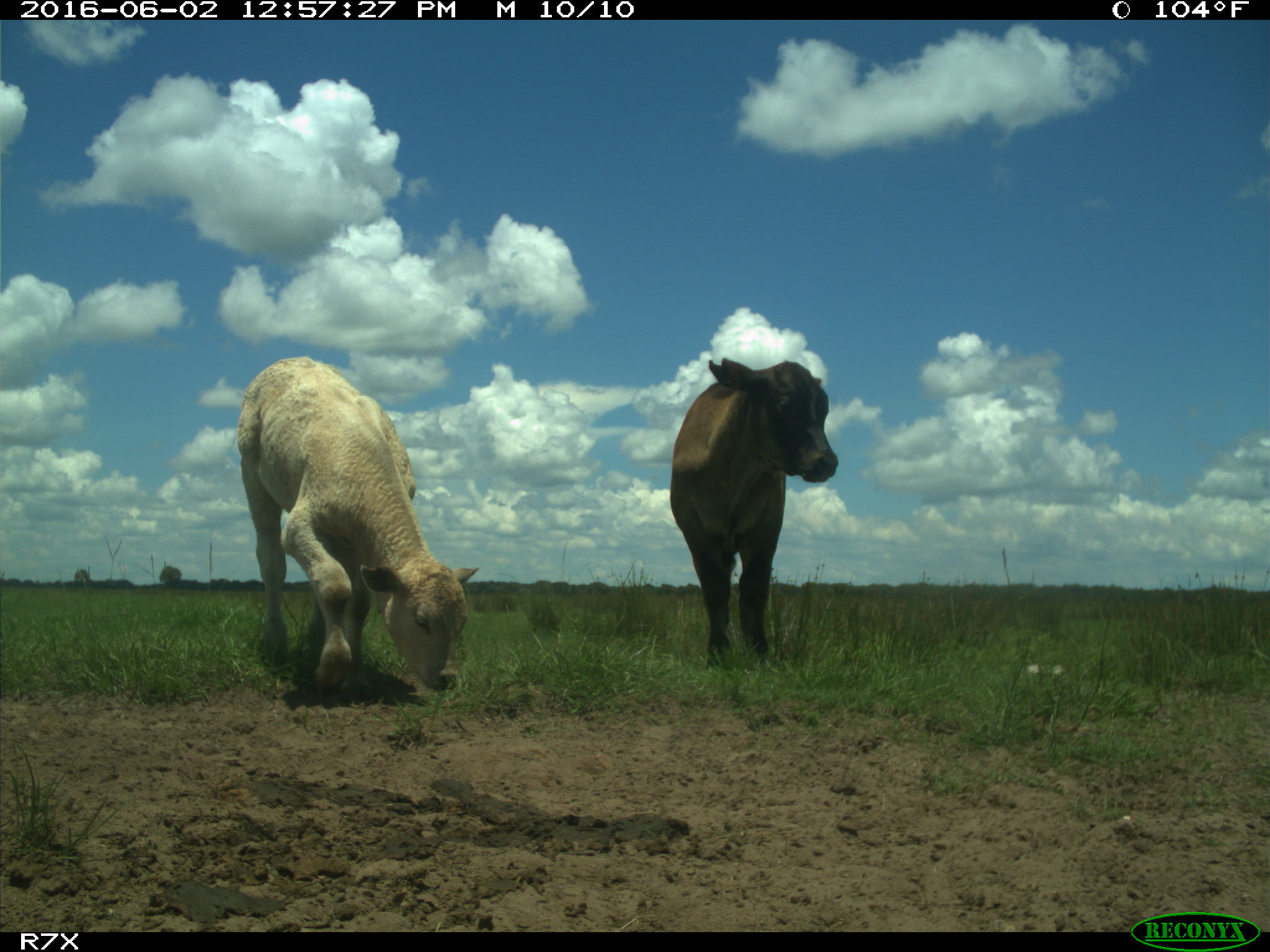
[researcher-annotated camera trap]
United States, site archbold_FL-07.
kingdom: Animalia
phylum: Chordata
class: Mammalia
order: Artiodactyla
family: Bovidae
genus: Bos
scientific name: Bos taurus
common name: domestic cow